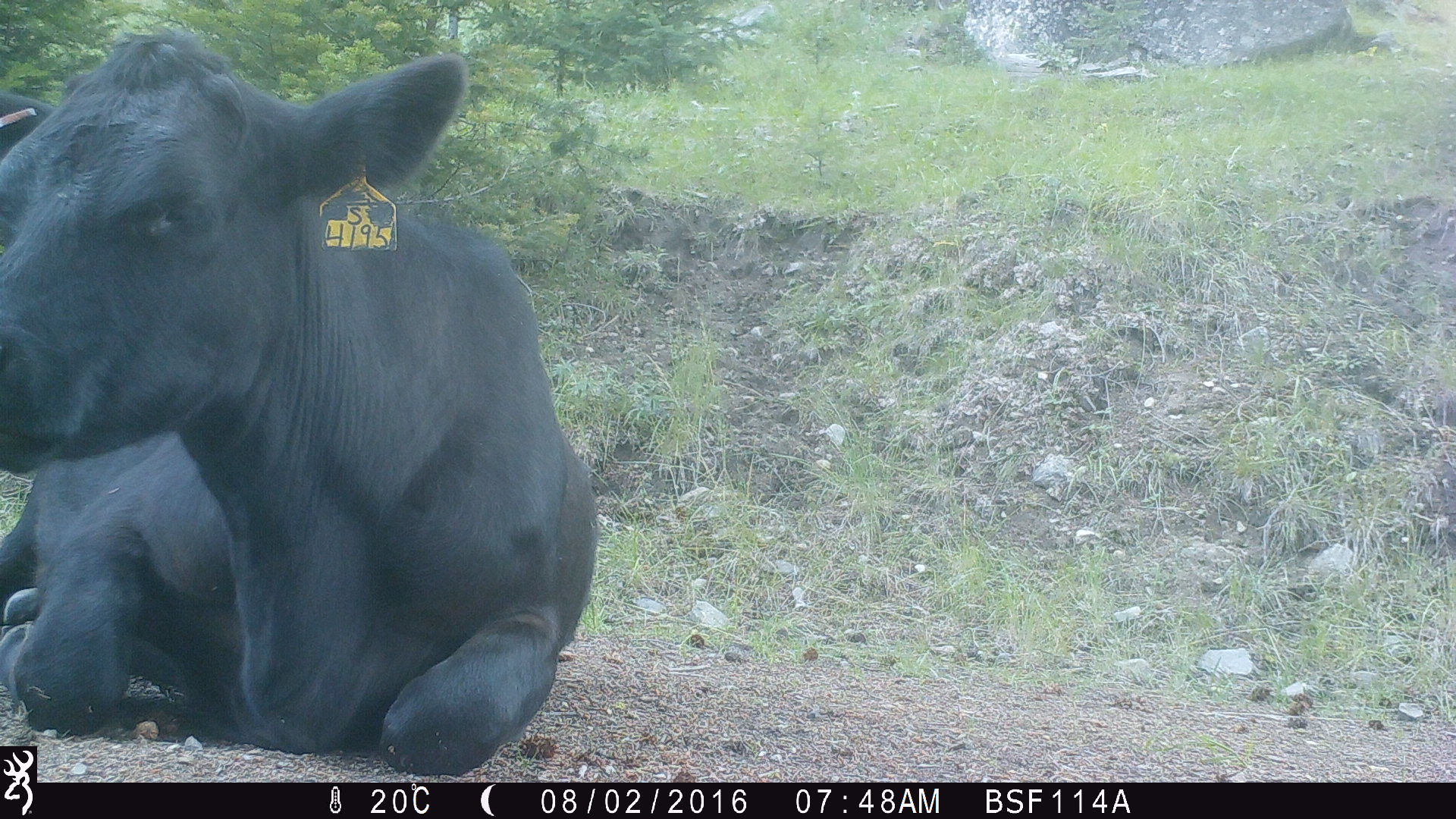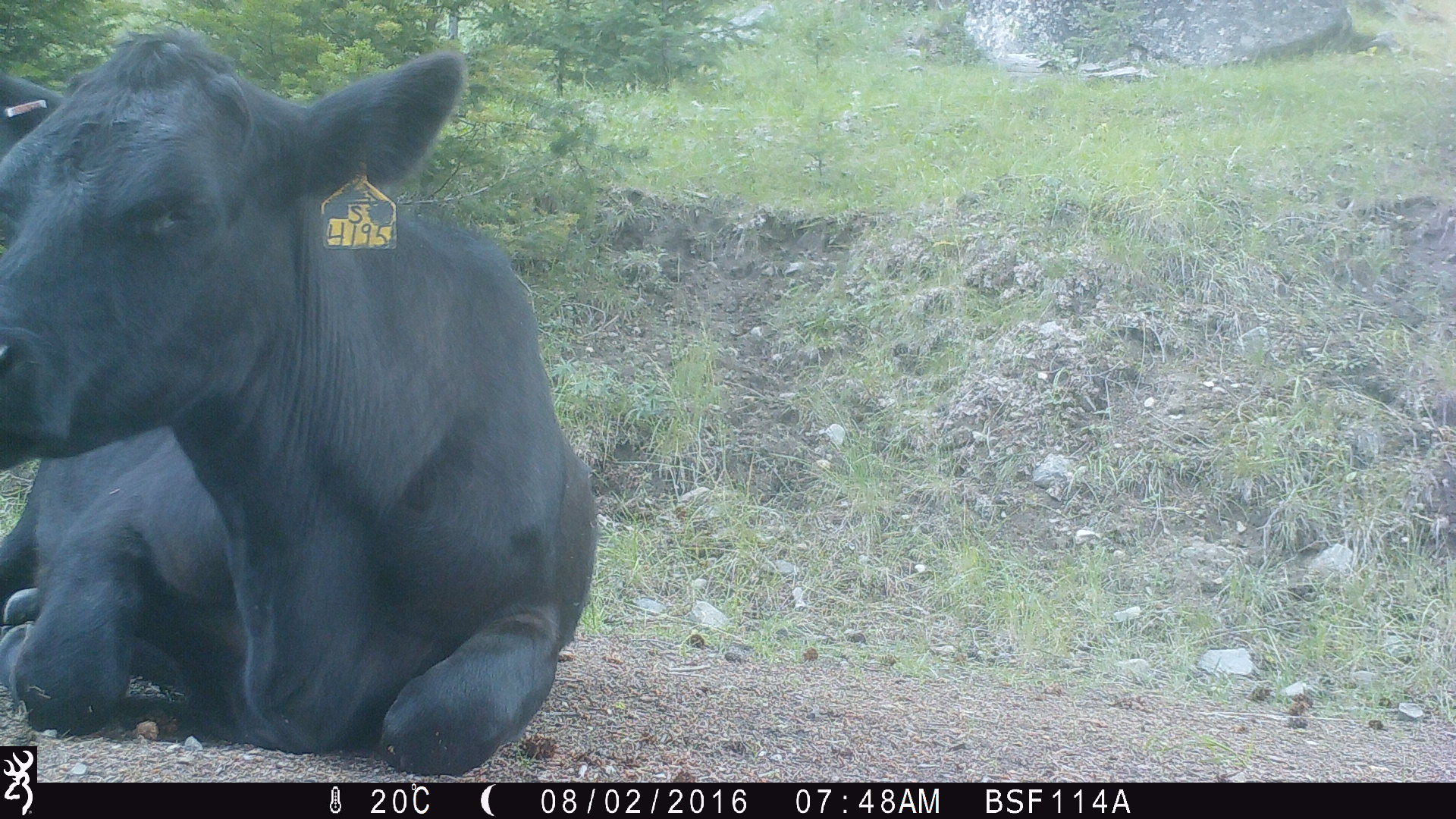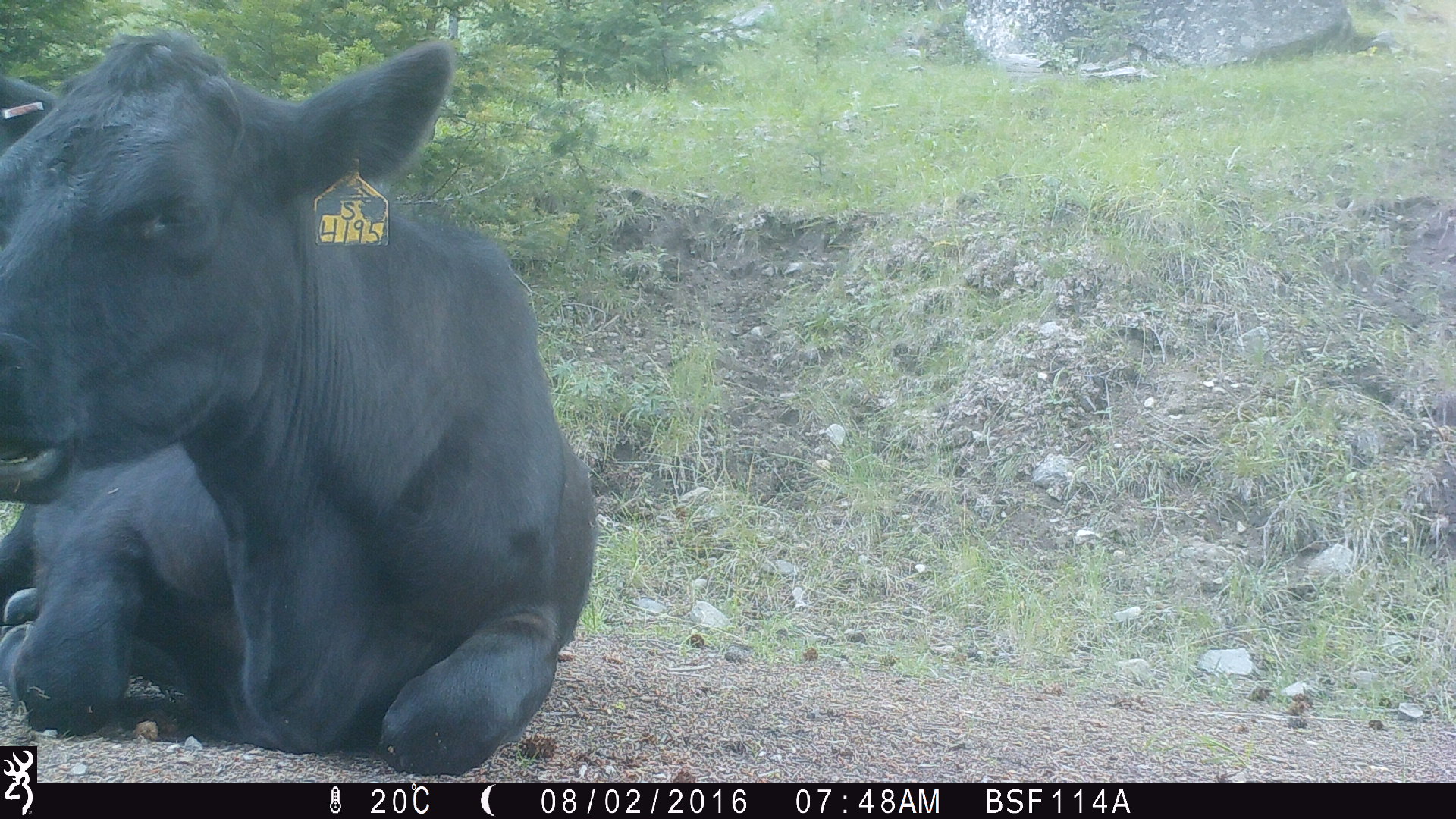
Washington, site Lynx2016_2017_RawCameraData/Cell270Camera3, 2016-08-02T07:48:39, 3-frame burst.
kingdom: Animalia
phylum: Chordata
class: Mammalia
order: Artiodactyla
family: Bovidae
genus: Bos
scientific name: Bos taurus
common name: domestic cattle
Domestic cattle (Bos taurus). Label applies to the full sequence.